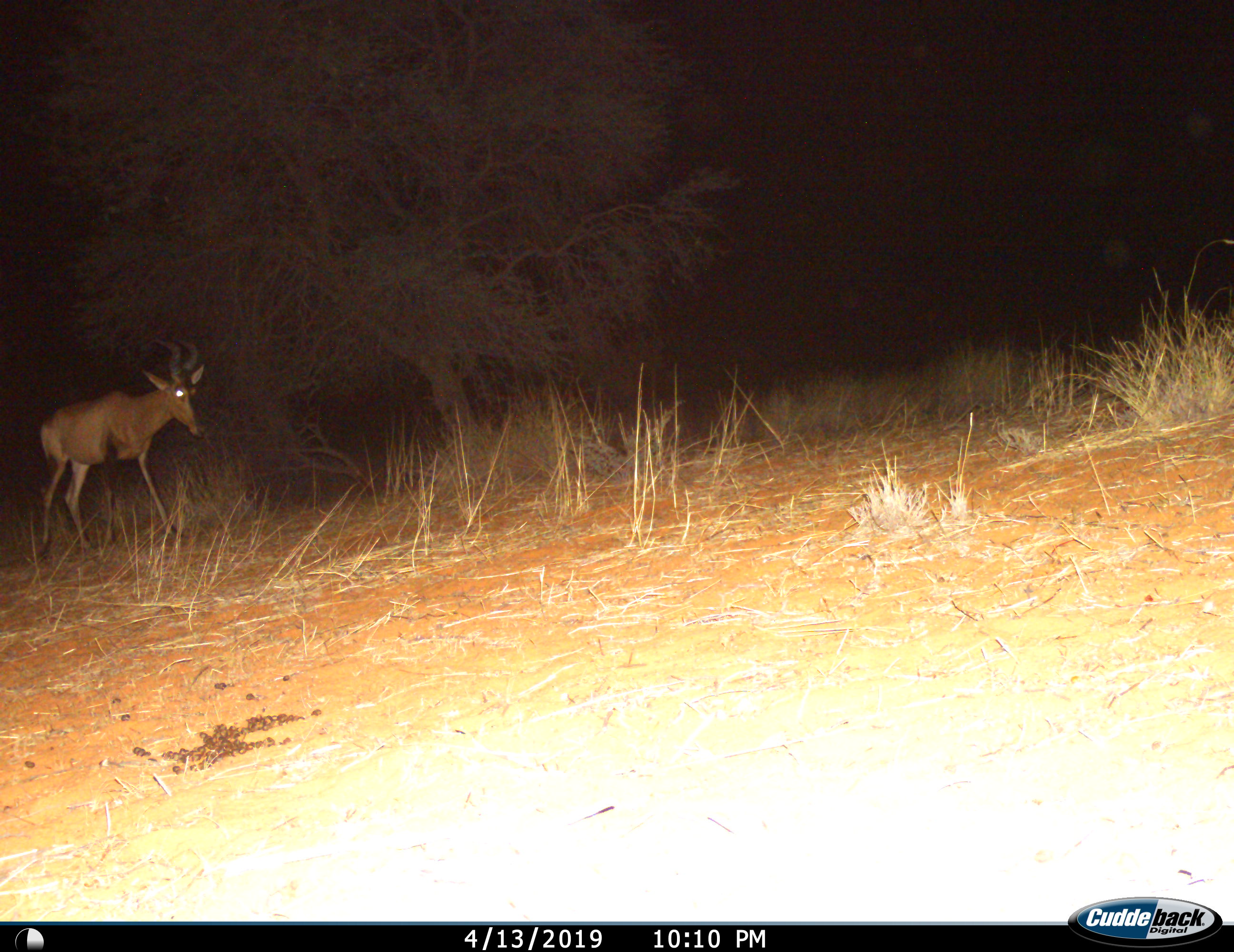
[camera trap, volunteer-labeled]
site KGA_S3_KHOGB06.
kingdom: Animalia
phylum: Chordata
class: Mammalia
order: Artiodactyla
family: Bovidae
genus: Alcelaphus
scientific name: Alcelaphus buselaphus caama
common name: red hartebeest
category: hartebeestred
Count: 1.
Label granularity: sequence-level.